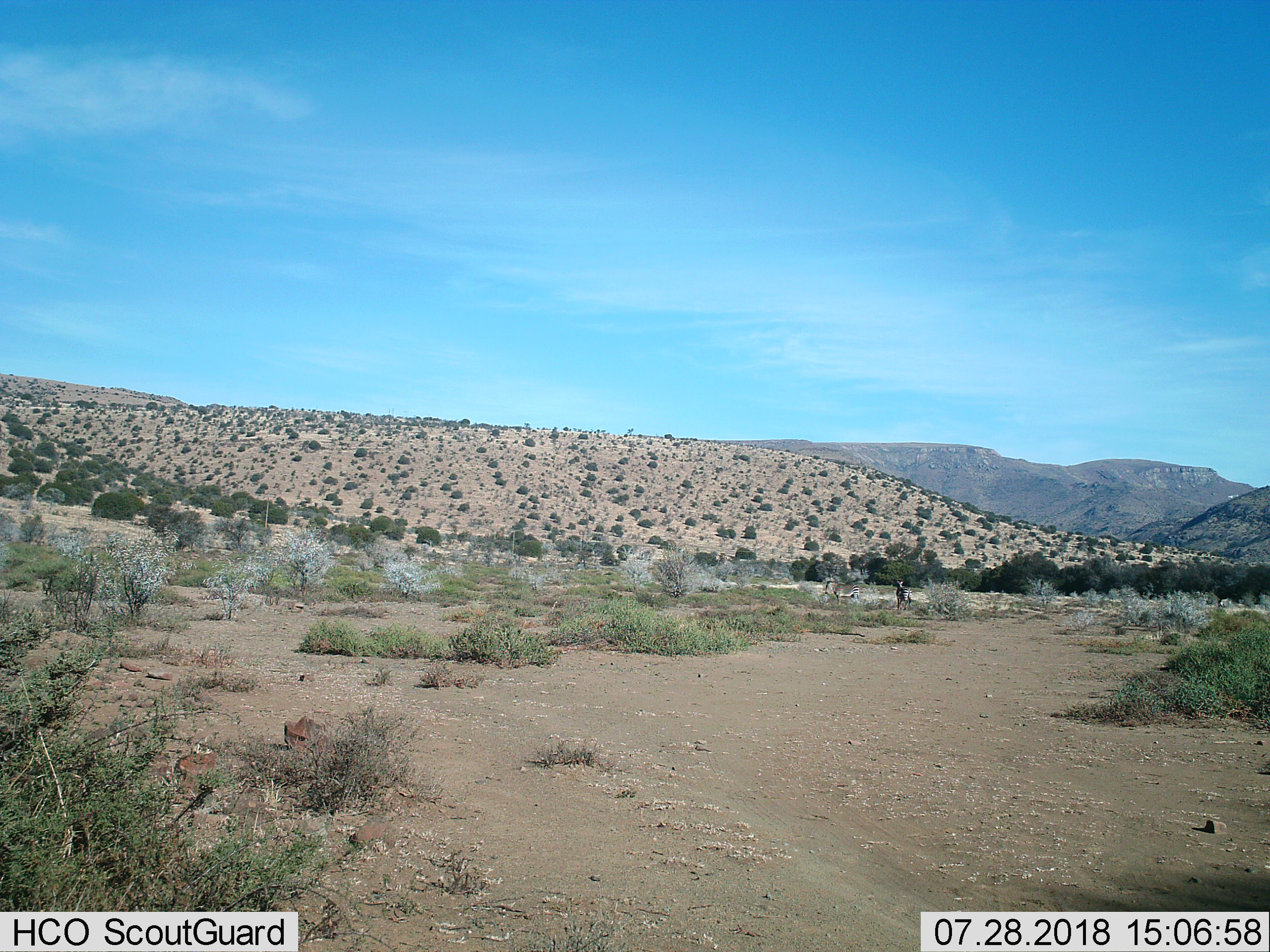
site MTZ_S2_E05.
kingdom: Animalia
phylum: Chordata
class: Mammalia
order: Perissodactyla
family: Equidae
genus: Equus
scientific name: Equus zebra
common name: mountain zebra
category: zebramountain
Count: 2.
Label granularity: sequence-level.